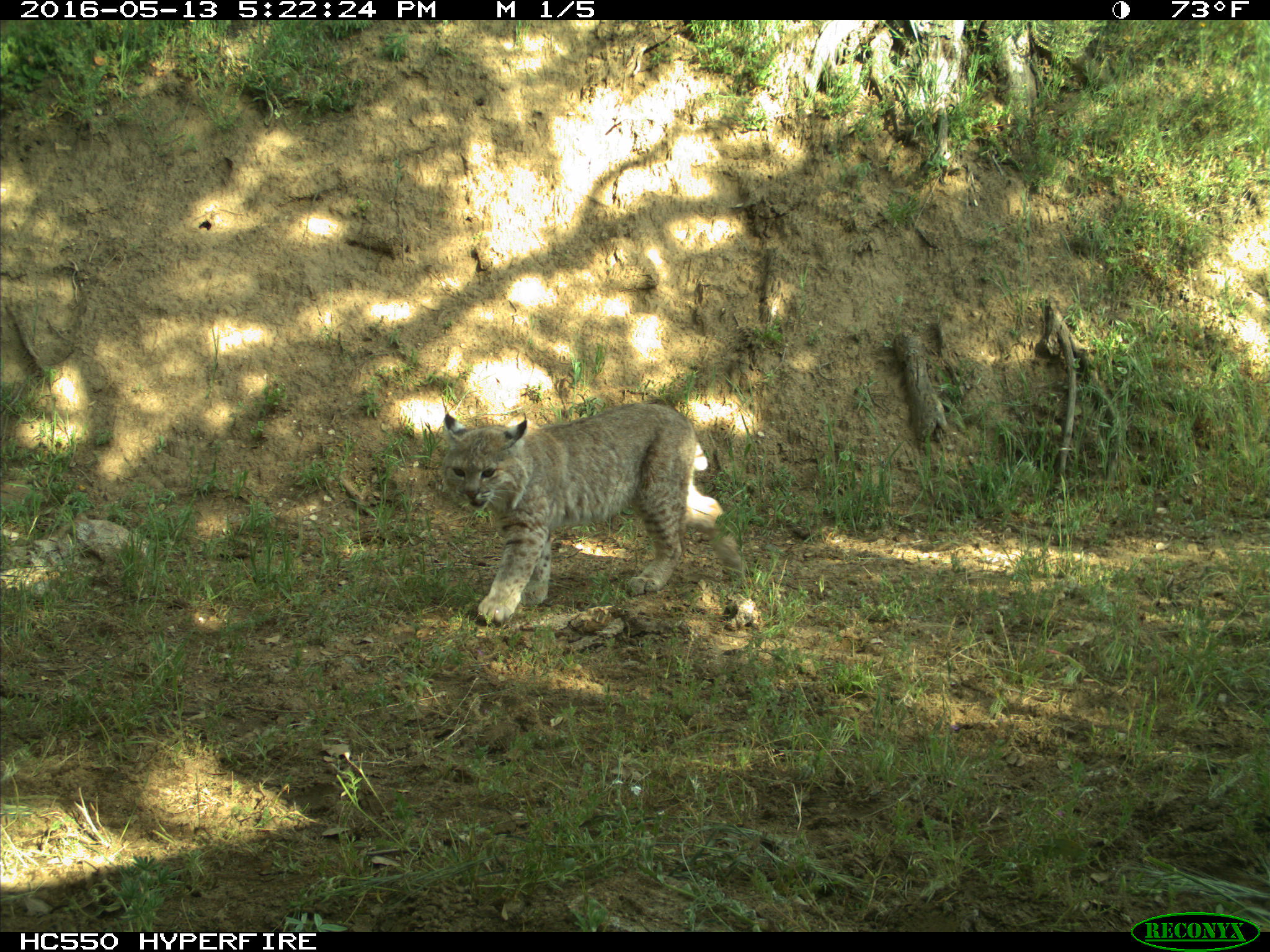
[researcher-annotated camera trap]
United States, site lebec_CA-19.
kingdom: Animalia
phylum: Chordata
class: Mammalia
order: Carnivora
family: Felidae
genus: Lynx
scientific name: Lynx rufus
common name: bobcat